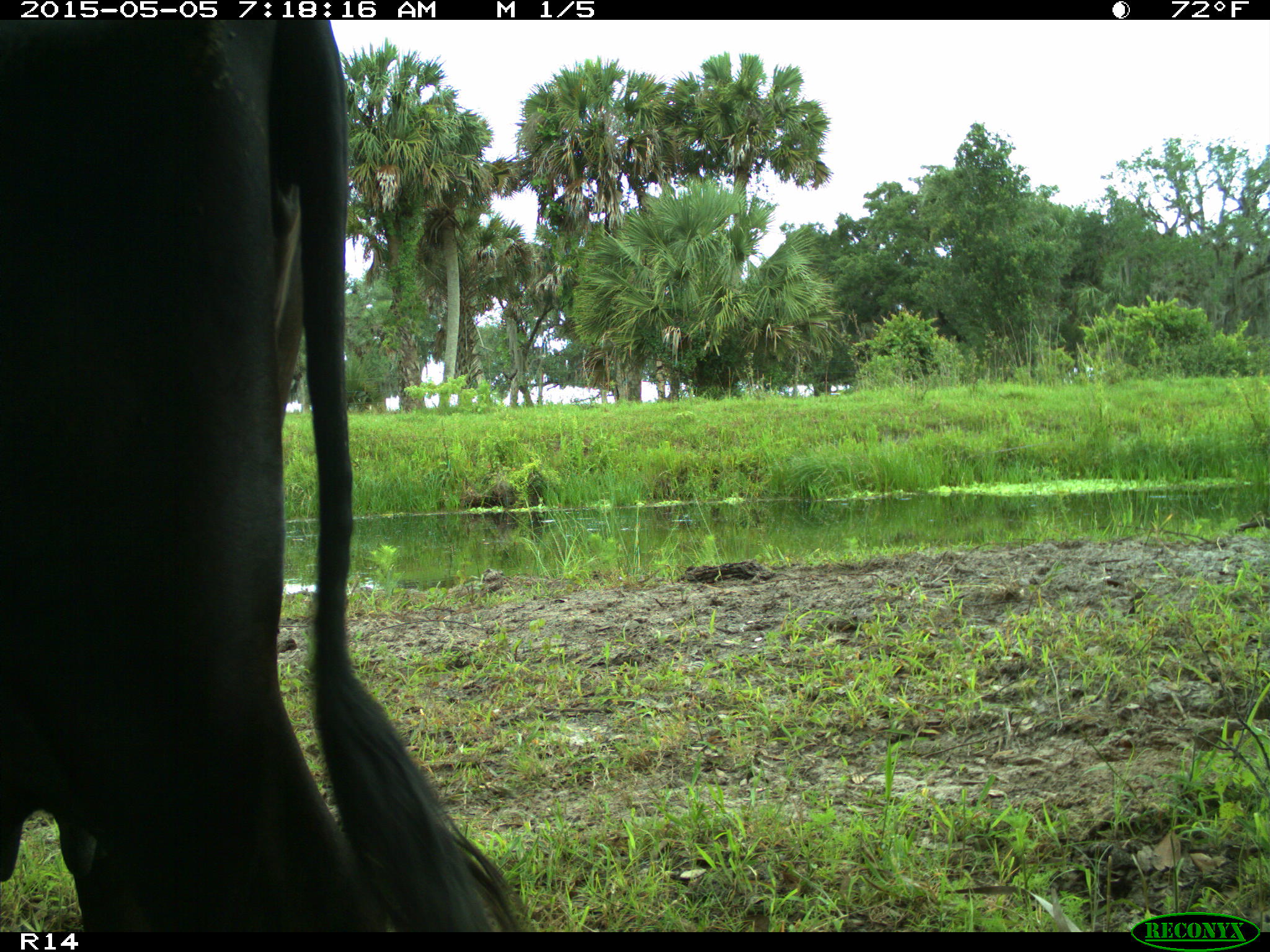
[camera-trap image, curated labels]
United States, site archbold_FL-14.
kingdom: Animalia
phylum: Chordata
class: Mammalia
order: Artiodactyla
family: Bovidae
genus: Bos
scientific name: Bos taurus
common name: domestic cow